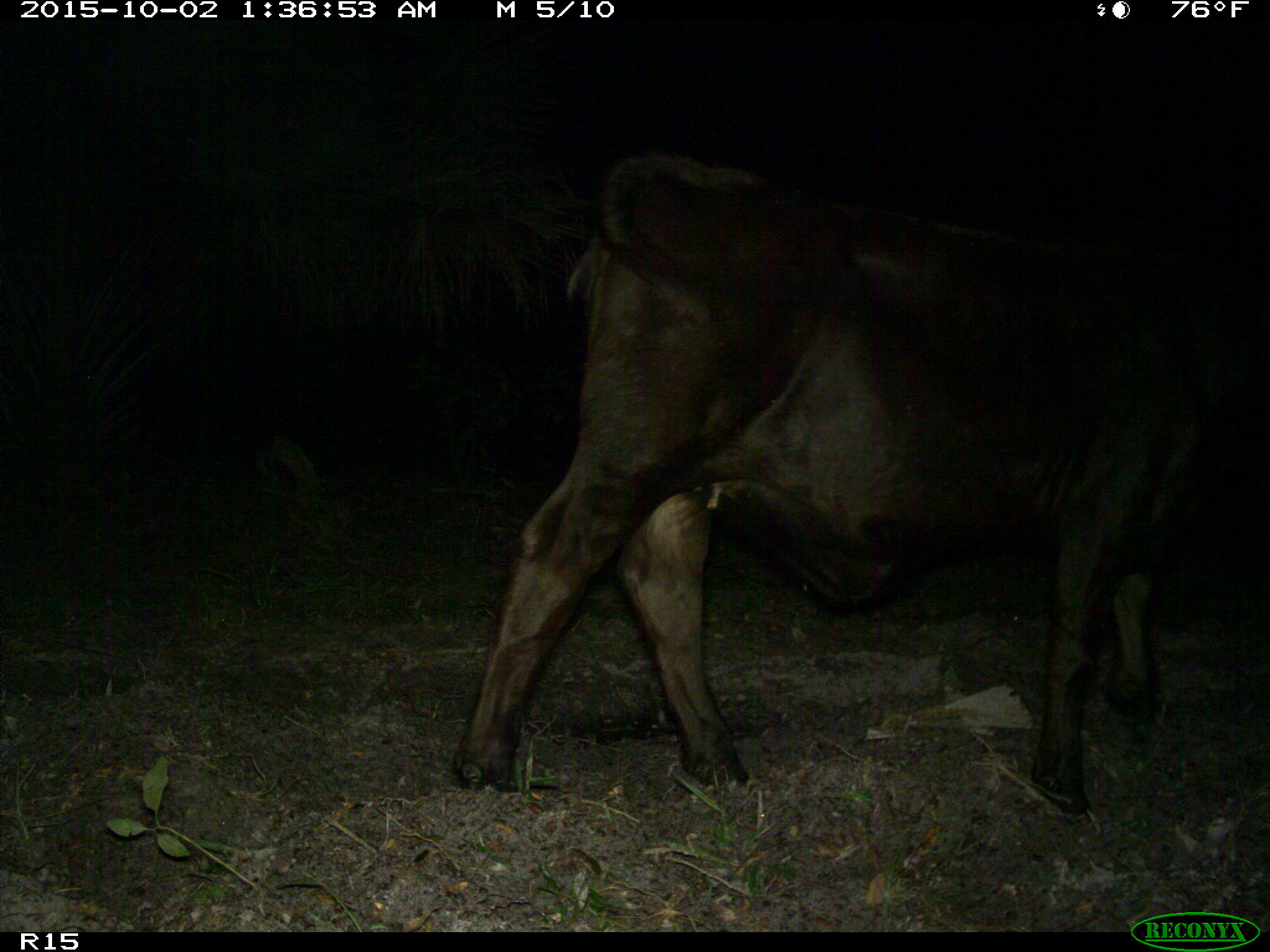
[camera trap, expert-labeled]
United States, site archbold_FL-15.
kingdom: Animalia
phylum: Chordata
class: Mammalia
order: Artiodactyla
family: Bovidae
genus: Bos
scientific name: Bos taurus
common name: domestic cow